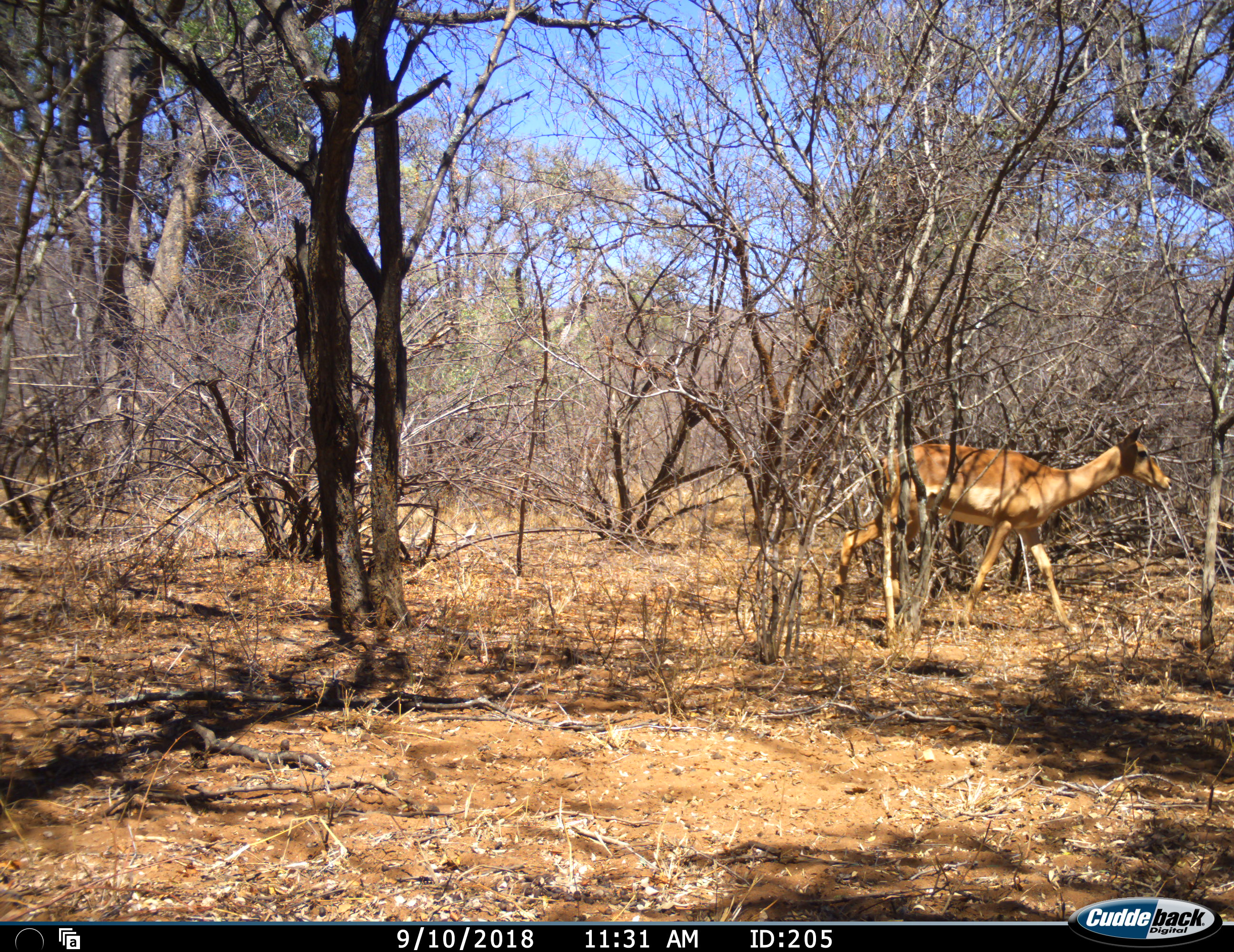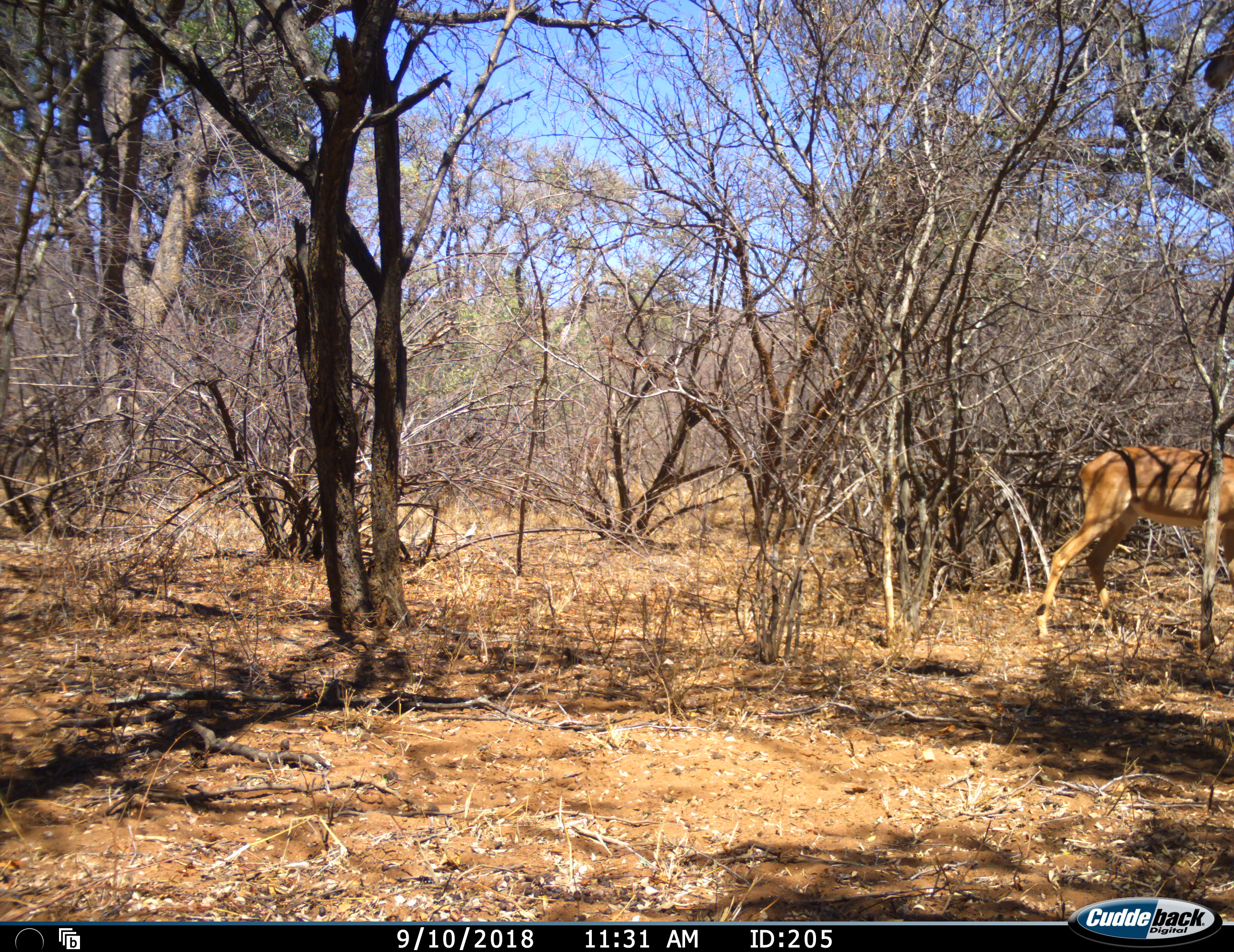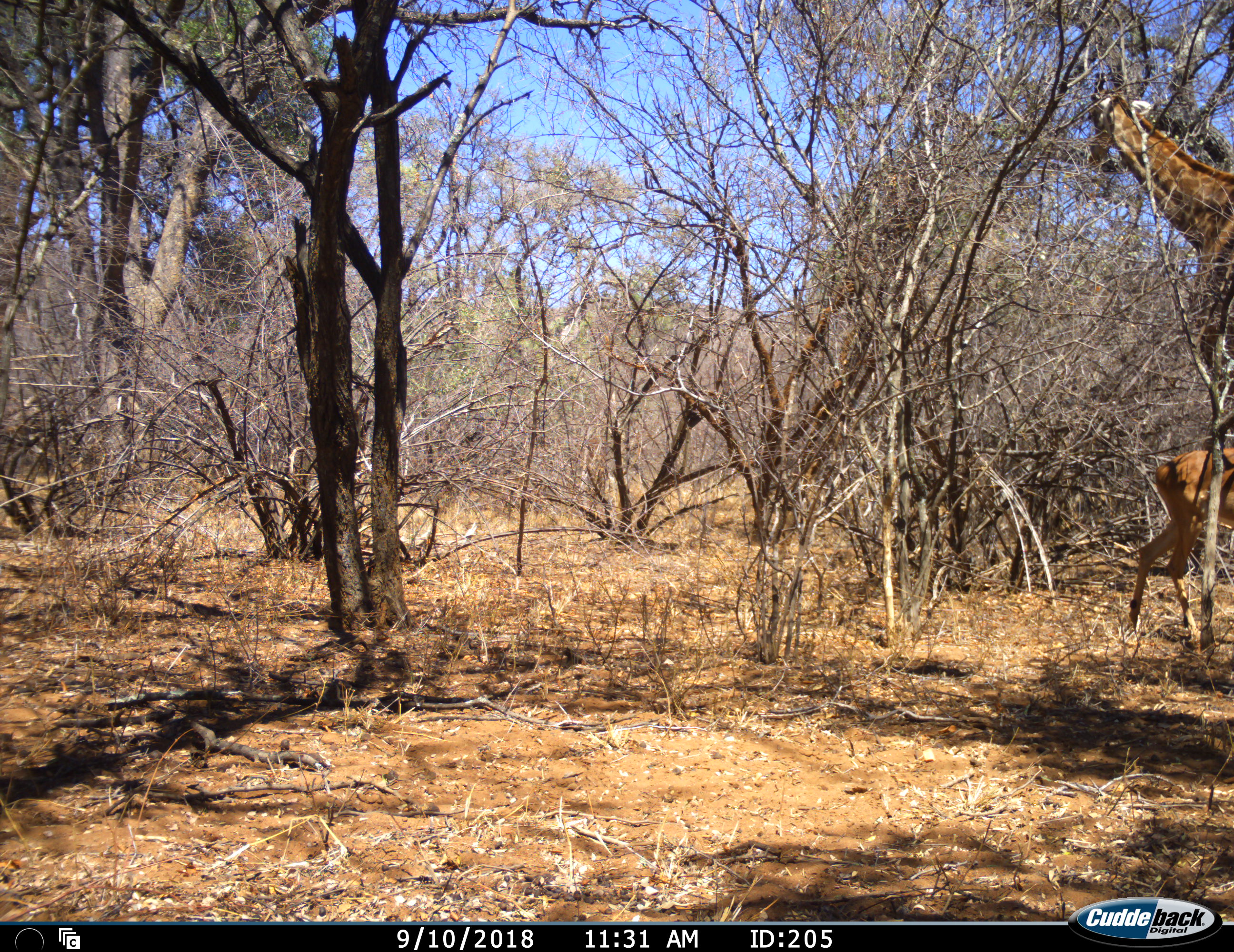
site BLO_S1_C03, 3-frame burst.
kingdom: Animalia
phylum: Chordata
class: Mammalia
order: Artiodactyla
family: Giraffidae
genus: Giraffa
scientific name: Giraffa camelopardalis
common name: giraffe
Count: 1.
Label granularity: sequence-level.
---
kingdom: Animalia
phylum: Chordata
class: Mammalia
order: Artiodactyla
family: Bovidae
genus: Aepyceros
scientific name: Aepyceros melampus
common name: impala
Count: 1.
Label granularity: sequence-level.